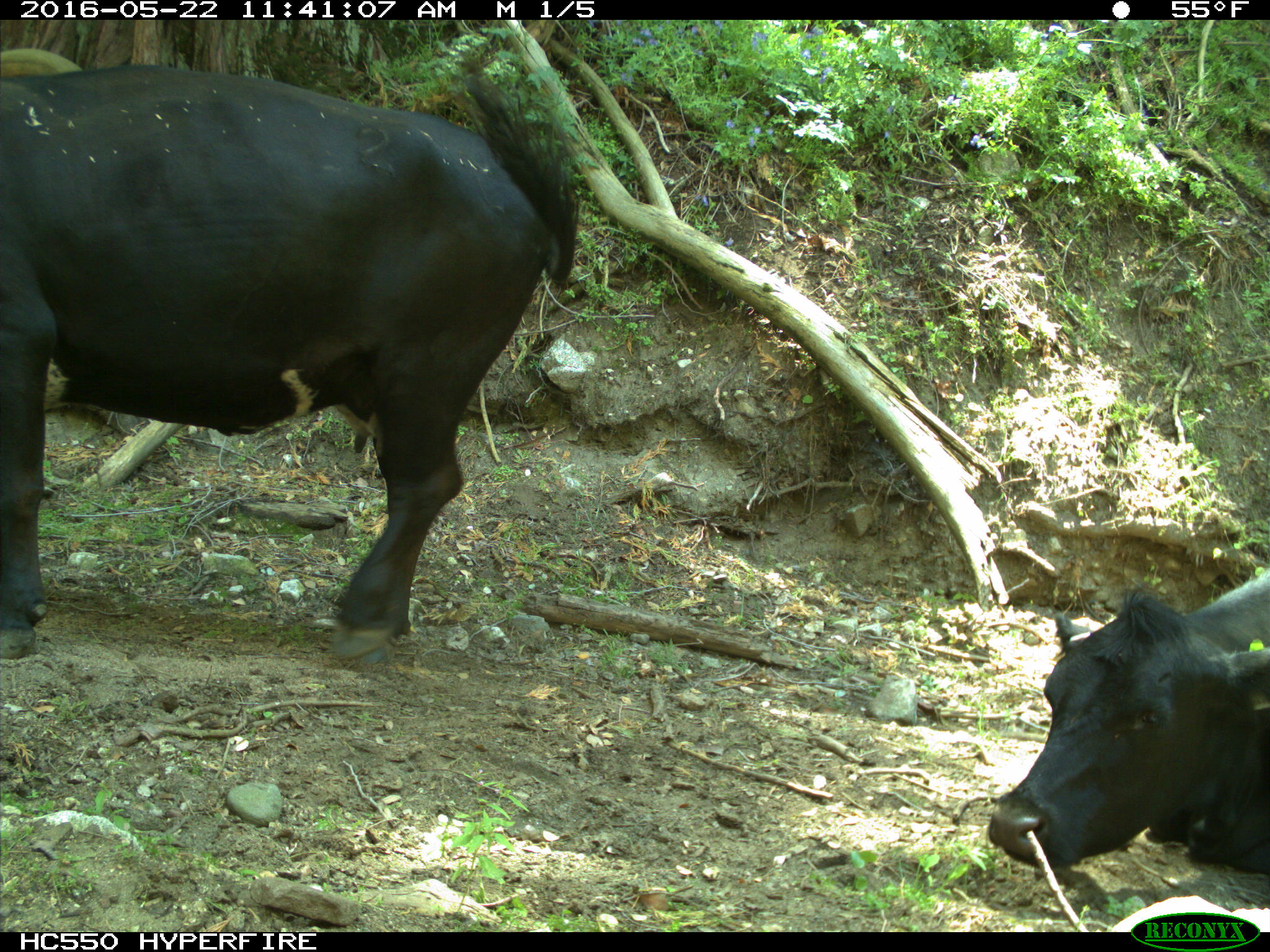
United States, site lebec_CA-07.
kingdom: Animalia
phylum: Chordata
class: Mammalia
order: Artiodactyla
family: Bovidae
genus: Bos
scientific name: Bos taurus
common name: domestic cow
Bos taurus (domestic cow).